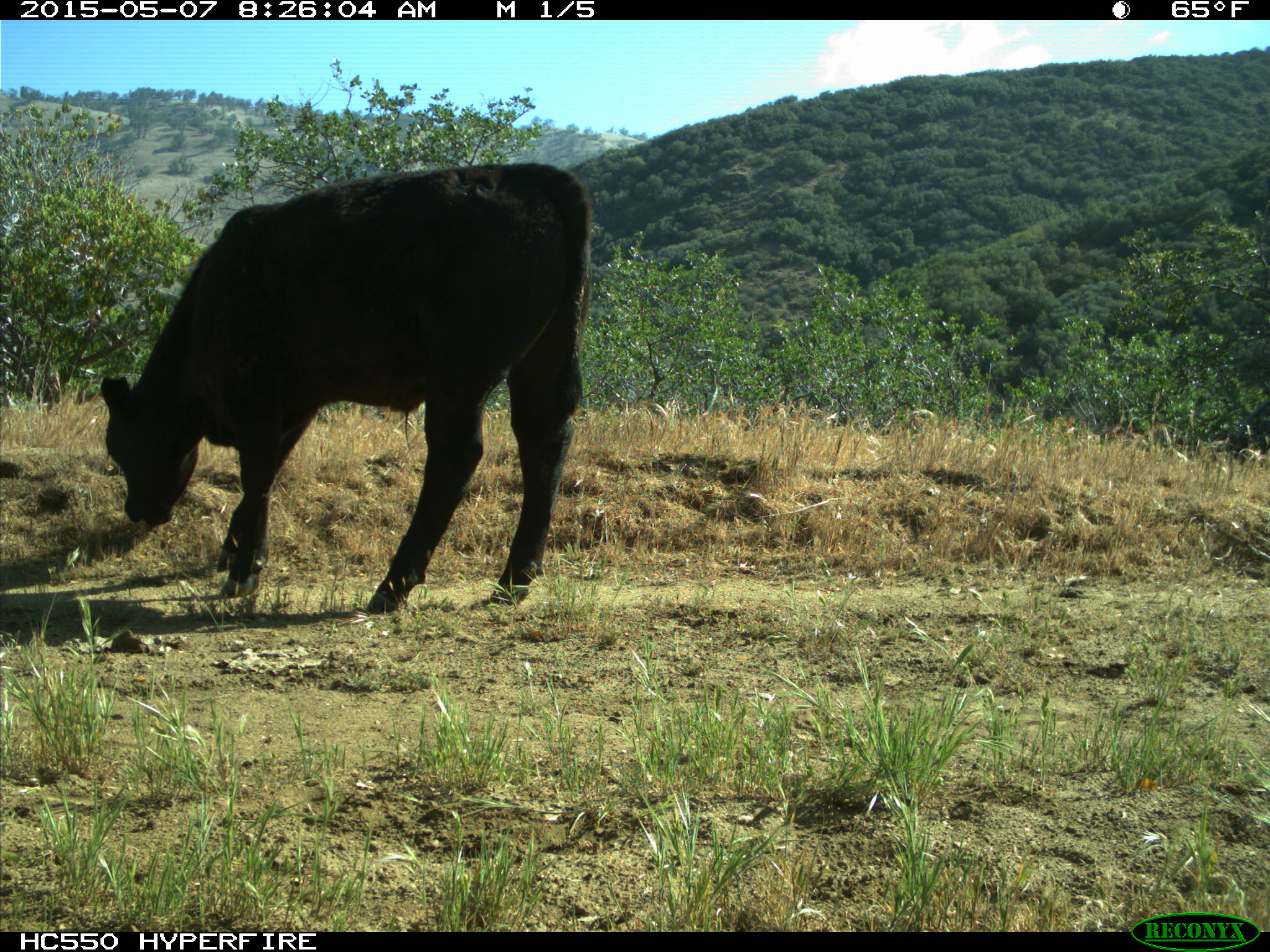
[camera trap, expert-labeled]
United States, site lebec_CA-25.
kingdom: Animalia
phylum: Chordata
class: Mammalia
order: Artiodactyla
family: Bovidae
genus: Bos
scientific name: Bos taurus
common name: domestic cow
Bos taurus (domestic cow).